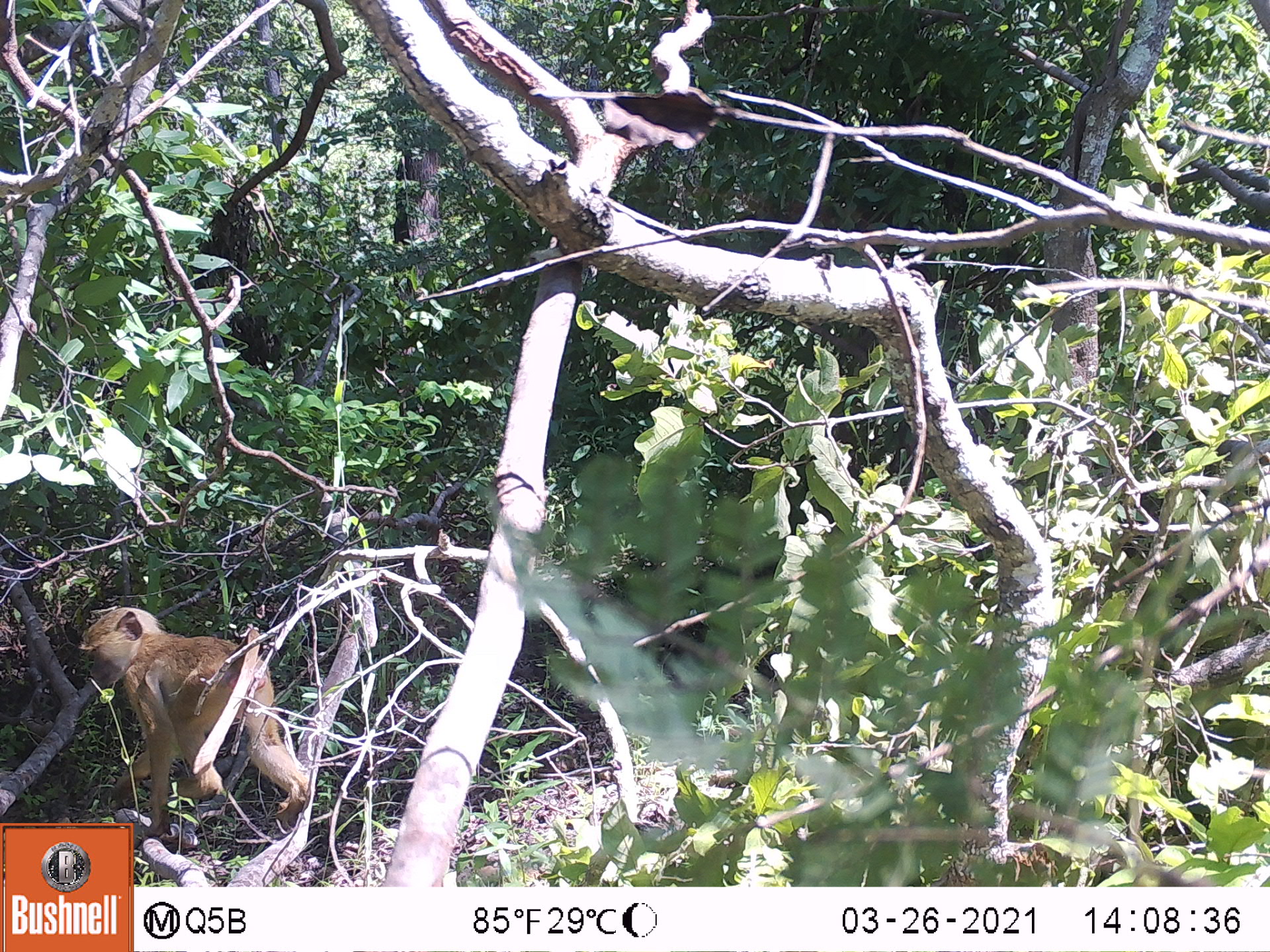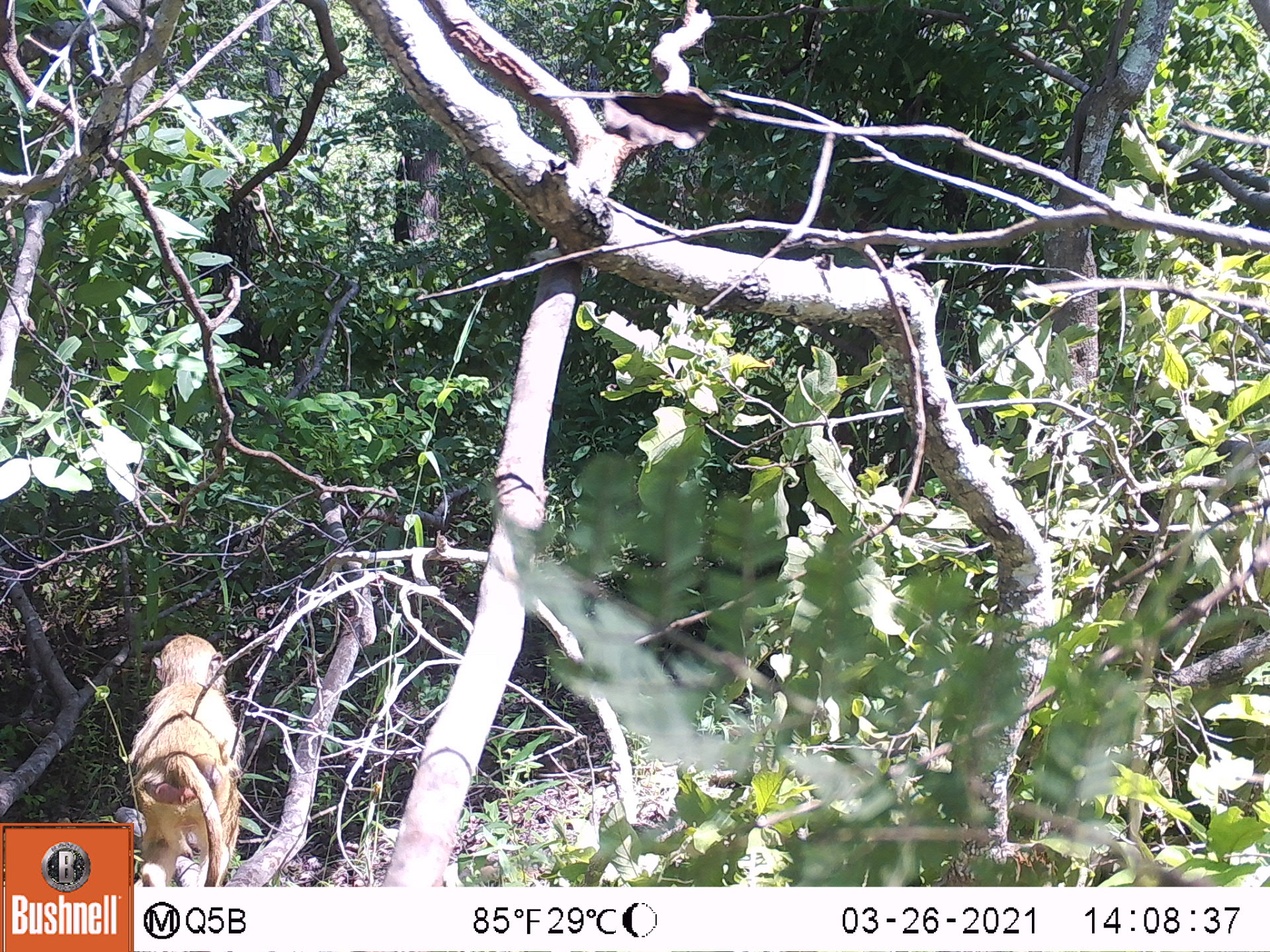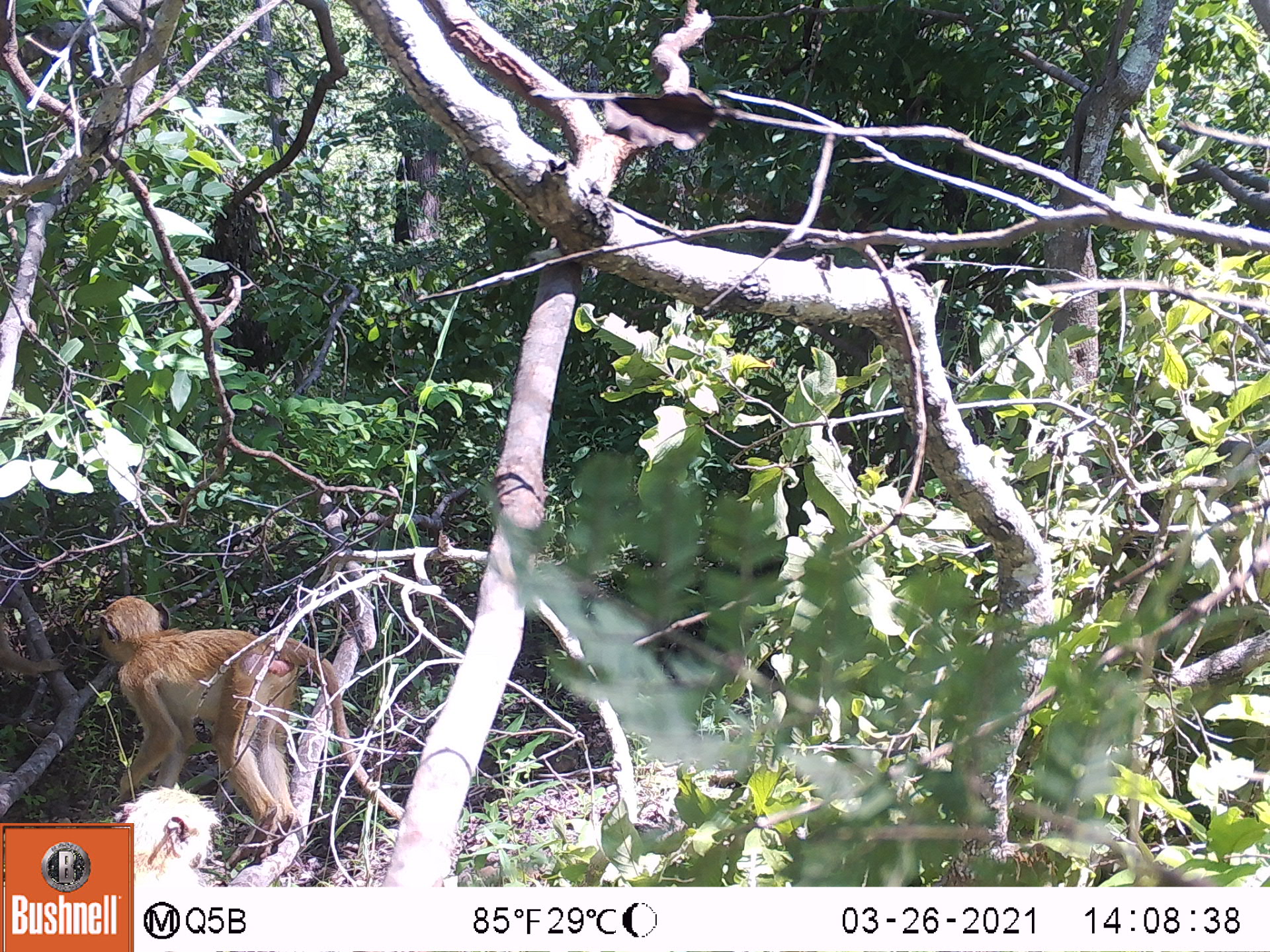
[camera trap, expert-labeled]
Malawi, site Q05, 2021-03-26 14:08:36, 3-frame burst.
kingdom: Animalia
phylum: Chordata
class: Mammalia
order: Primates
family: Cercopithecidae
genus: Papio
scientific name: Papio cynocephalus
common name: yellow baboon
Yellow baboon (Papio cynocephalus), count 1.